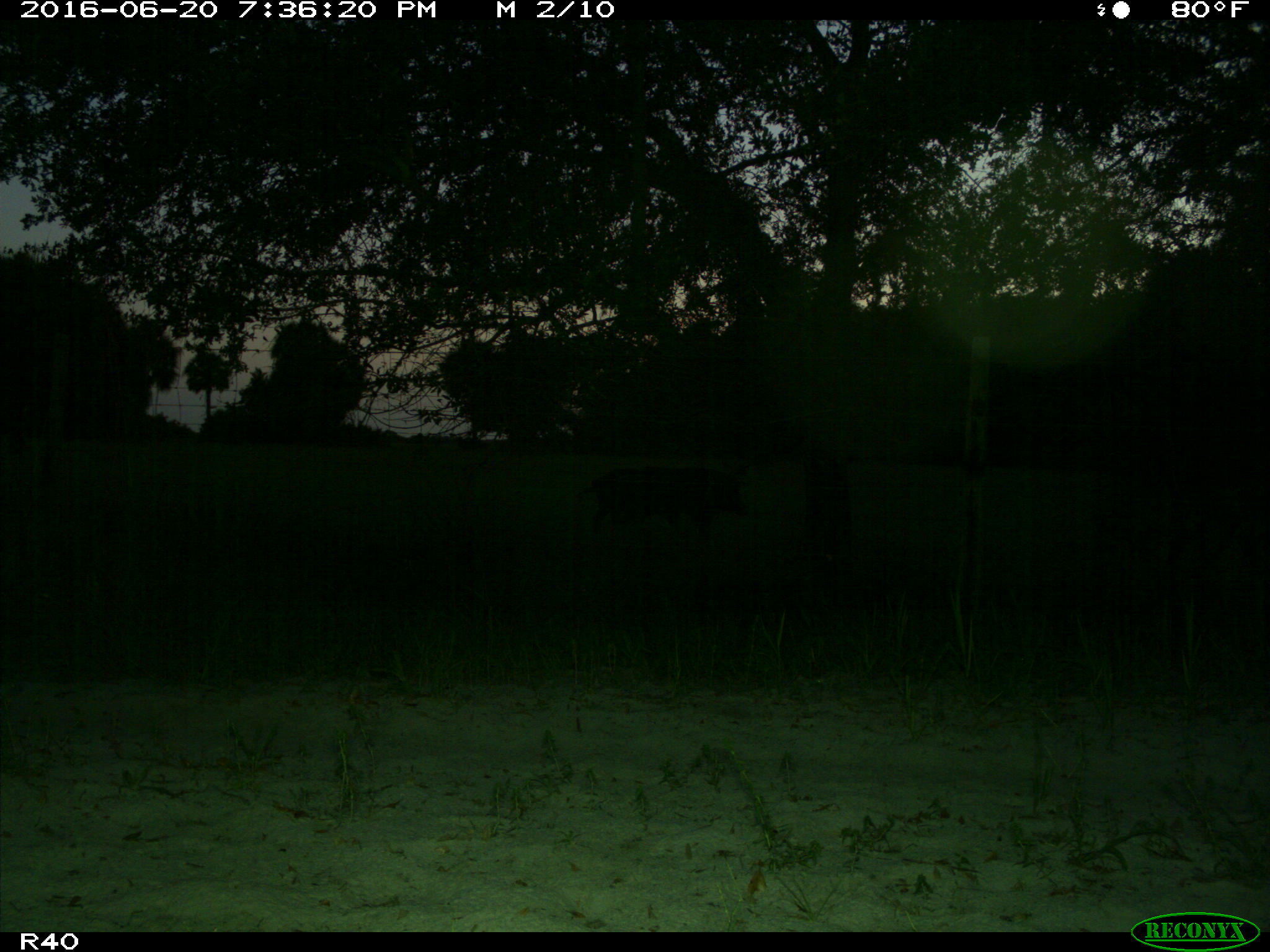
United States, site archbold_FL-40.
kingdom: Animalia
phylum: Chordata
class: Mammalia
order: Artiodactyla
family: Suidae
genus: Sus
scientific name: Sus scrofa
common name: wild boar